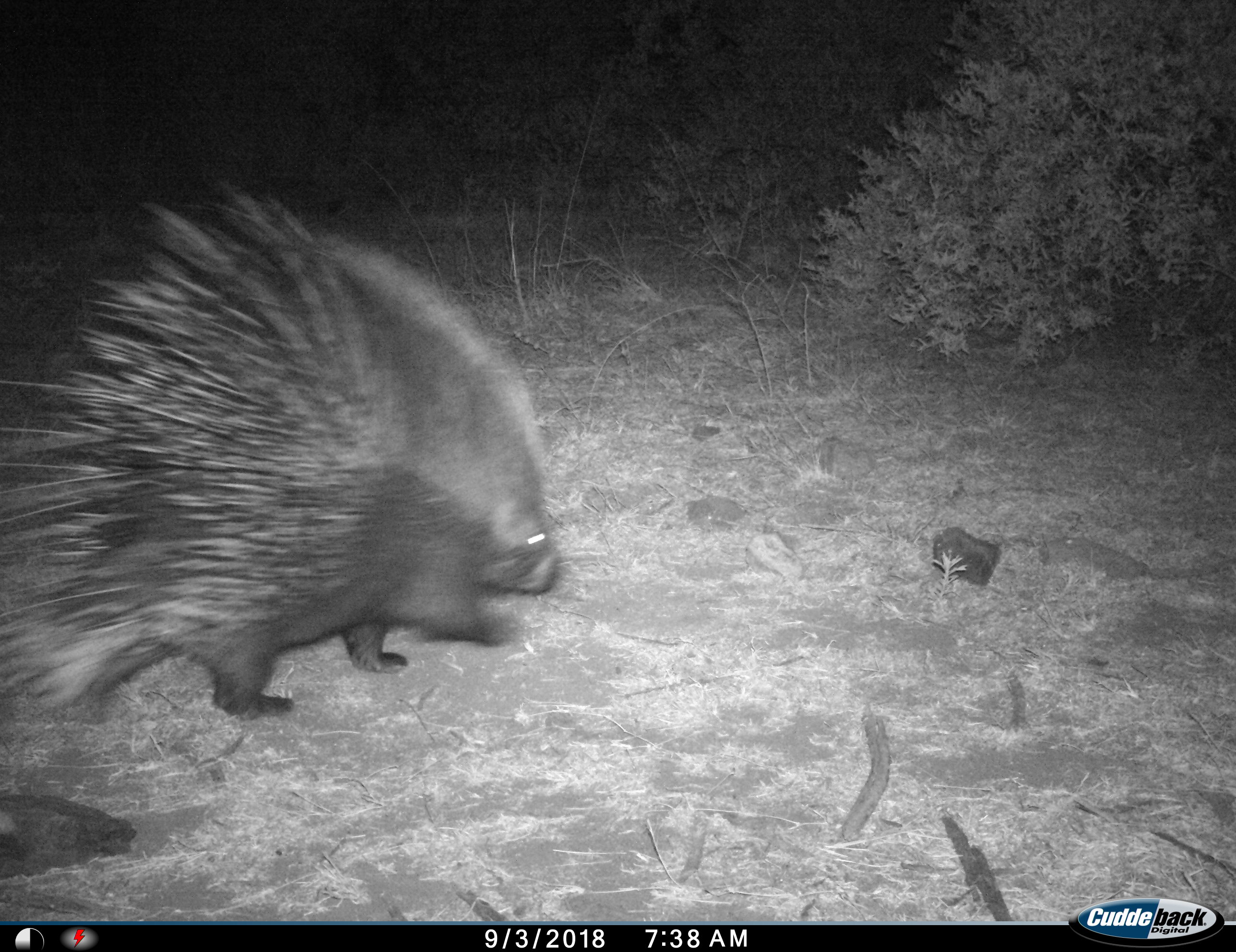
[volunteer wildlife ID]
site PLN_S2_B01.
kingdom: Animalia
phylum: Chordata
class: Mammalia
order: Rodentia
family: Hystricidae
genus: Hystrix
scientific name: Hystrix cristata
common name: crested porcupine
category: porcupine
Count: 1.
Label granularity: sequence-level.